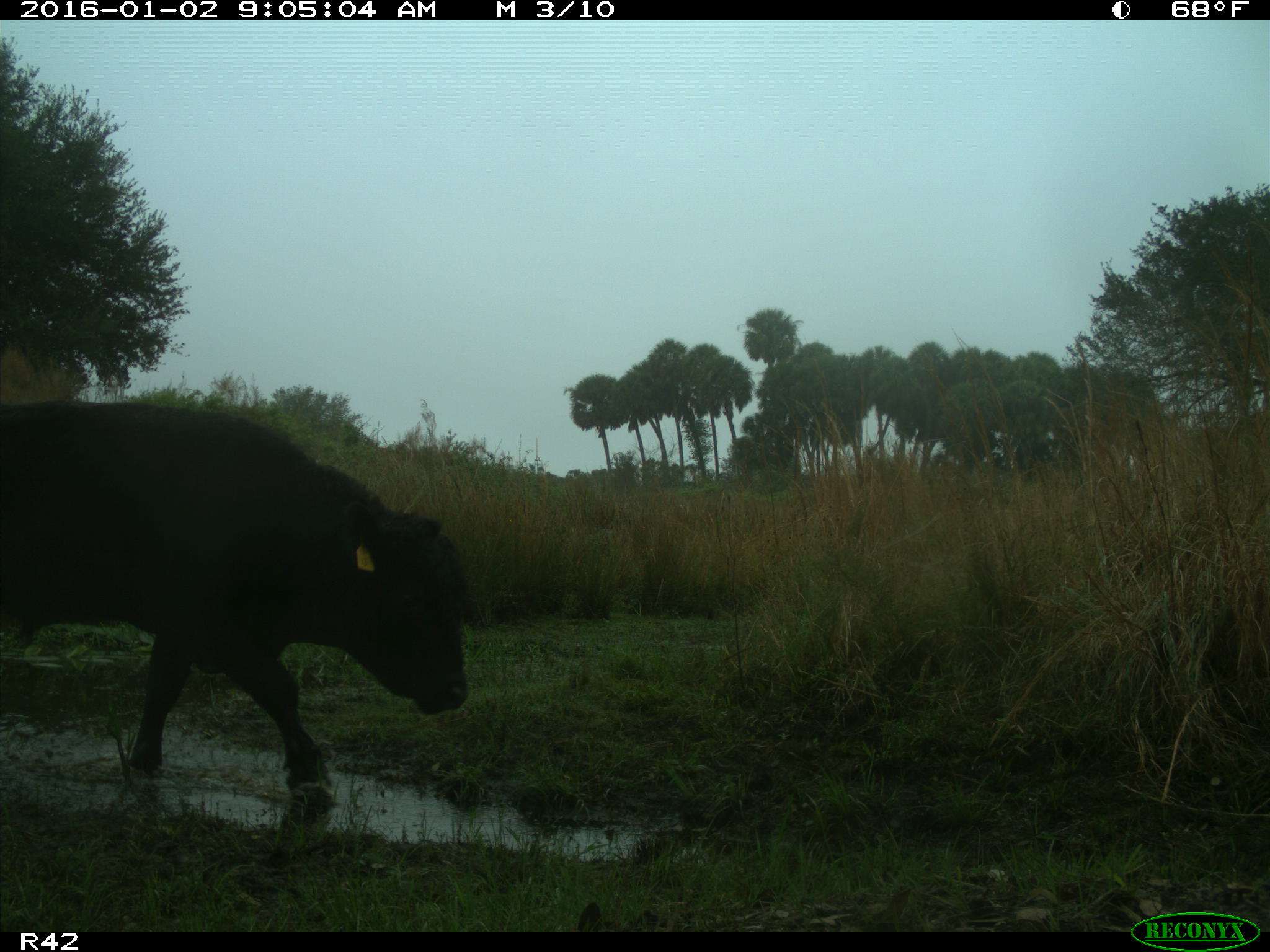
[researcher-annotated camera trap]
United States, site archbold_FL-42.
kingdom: Animalia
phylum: Chordata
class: Mammalia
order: Artiodactyla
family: Bovidae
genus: Bos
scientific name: Bos taurus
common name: domestic cow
Bos taurus (domestic cow).